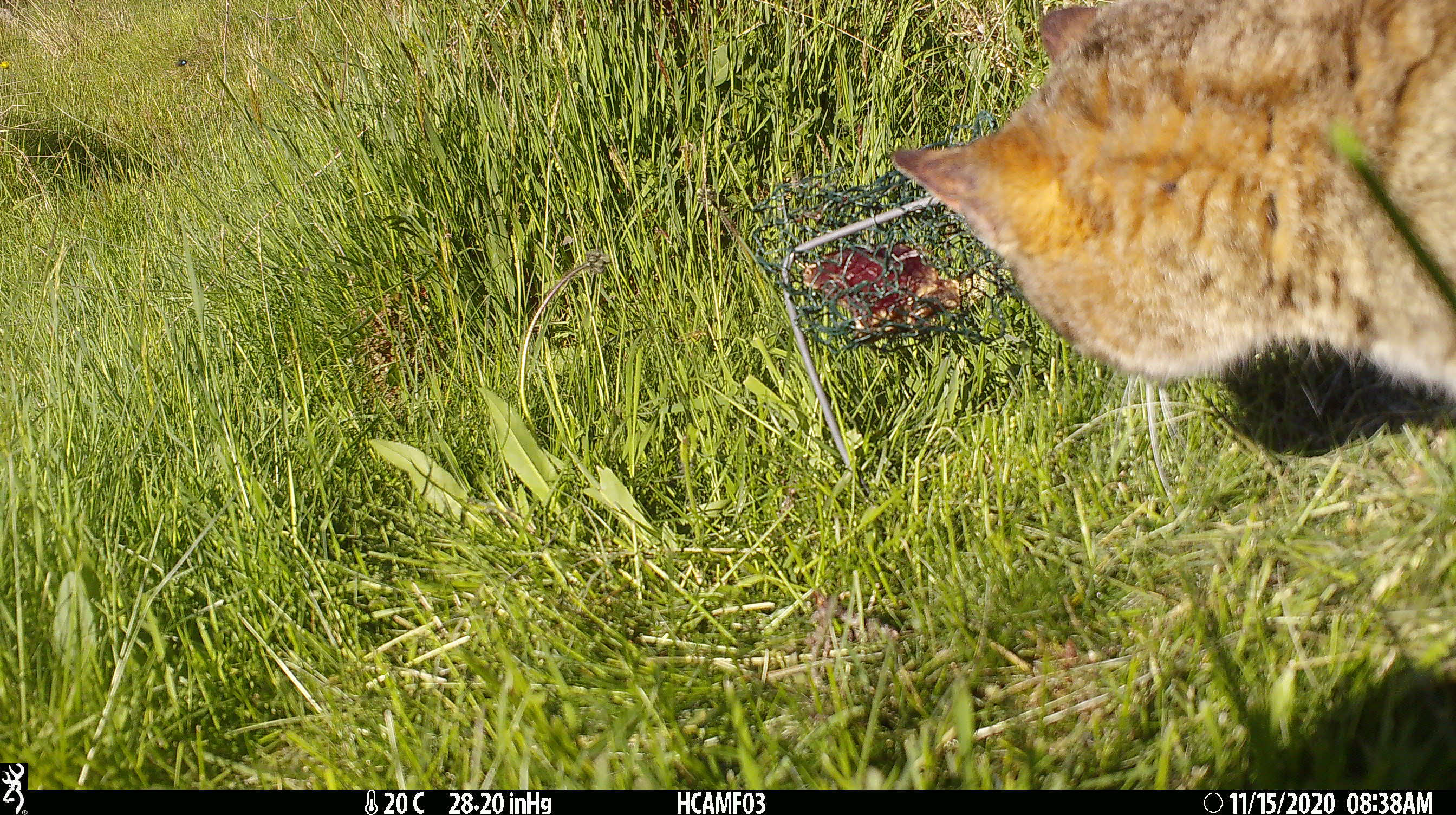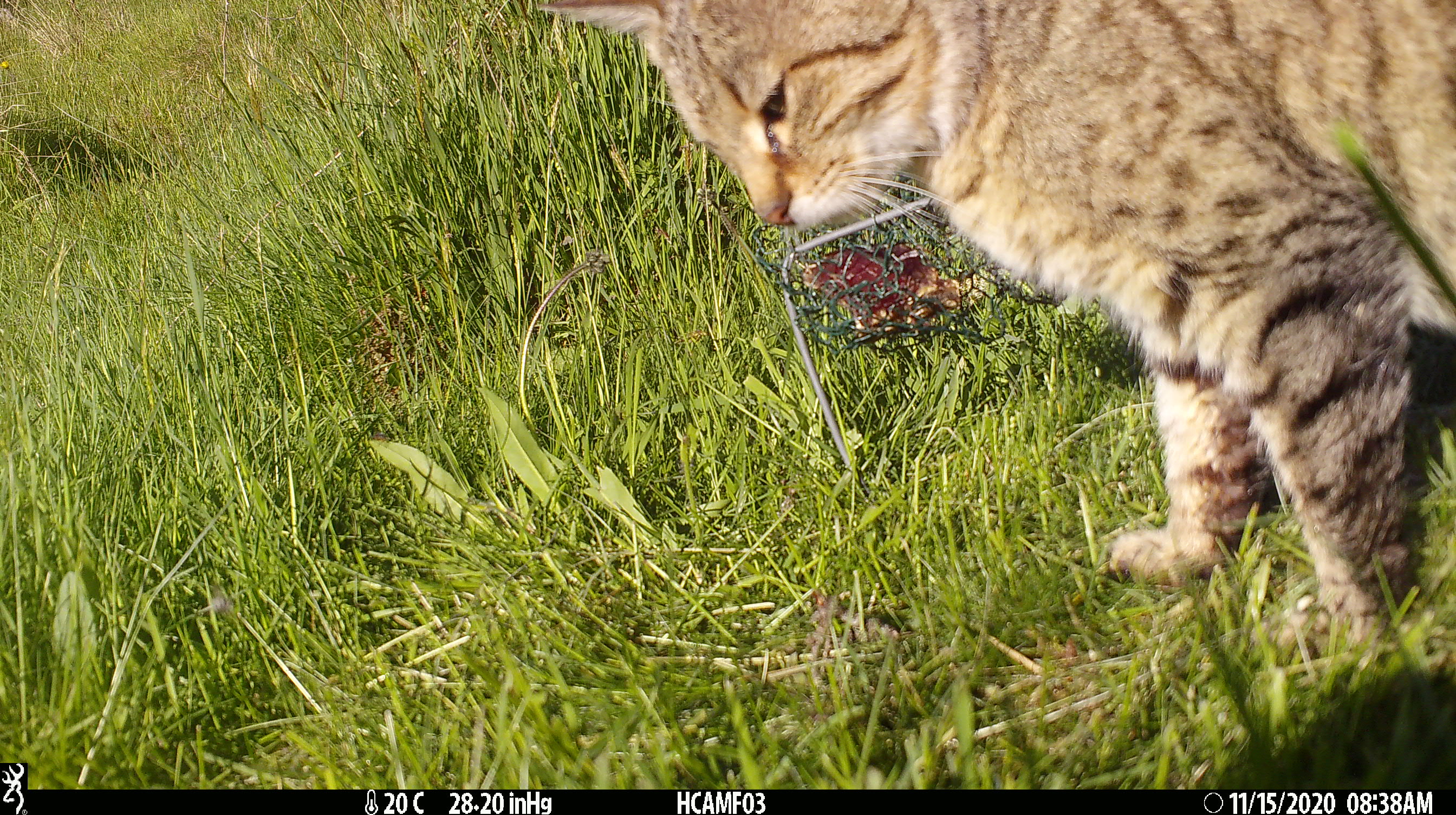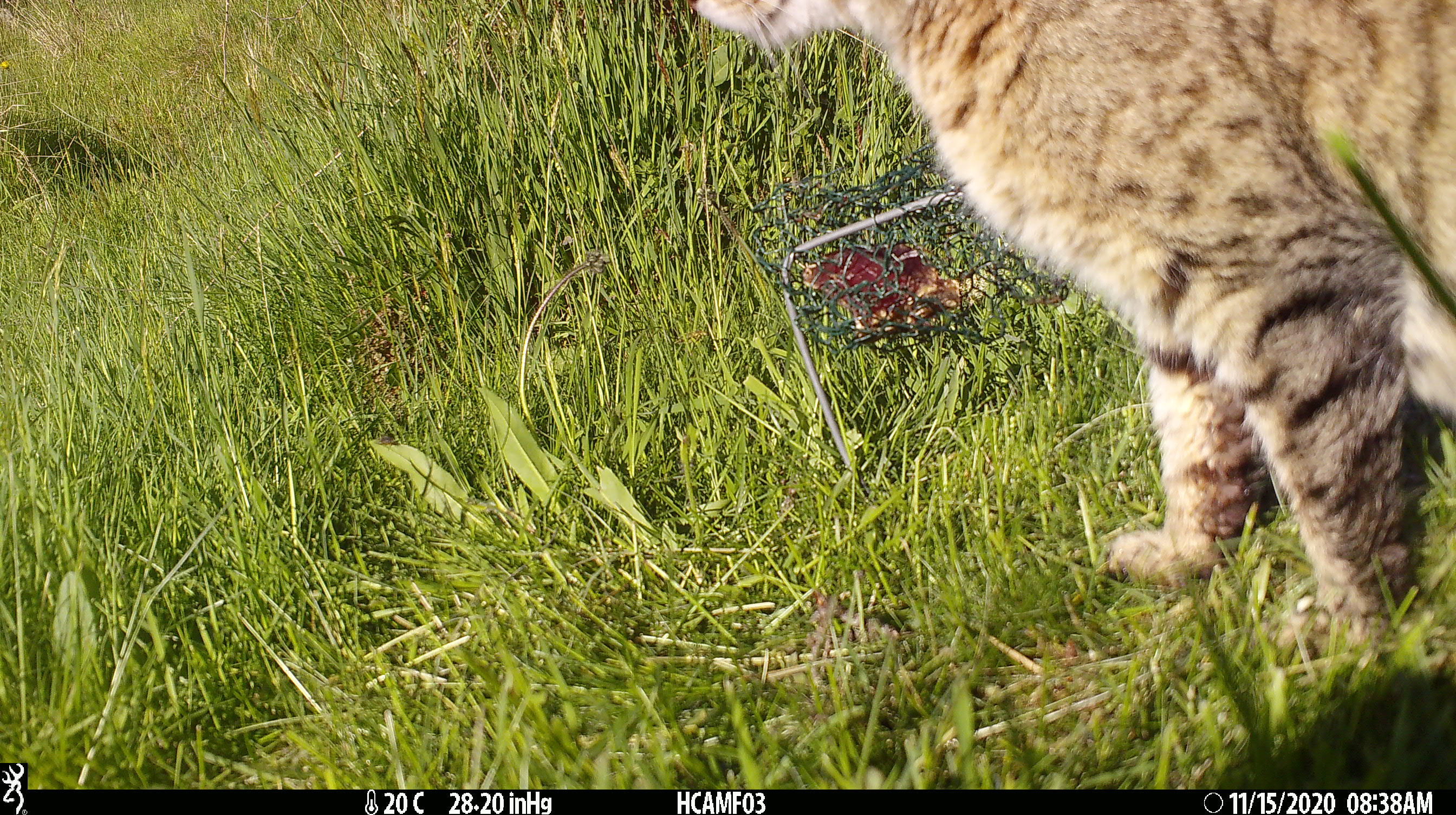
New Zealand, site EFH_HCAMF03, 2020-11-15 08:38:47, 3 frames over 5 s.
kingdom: Animalia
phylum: Chordata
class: Mammalia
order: Carnivora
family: Felidae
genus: Felis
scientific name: Felis catus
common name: domestic cat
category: cat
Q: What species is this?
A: Cat (domestic cat) (Felis catus).